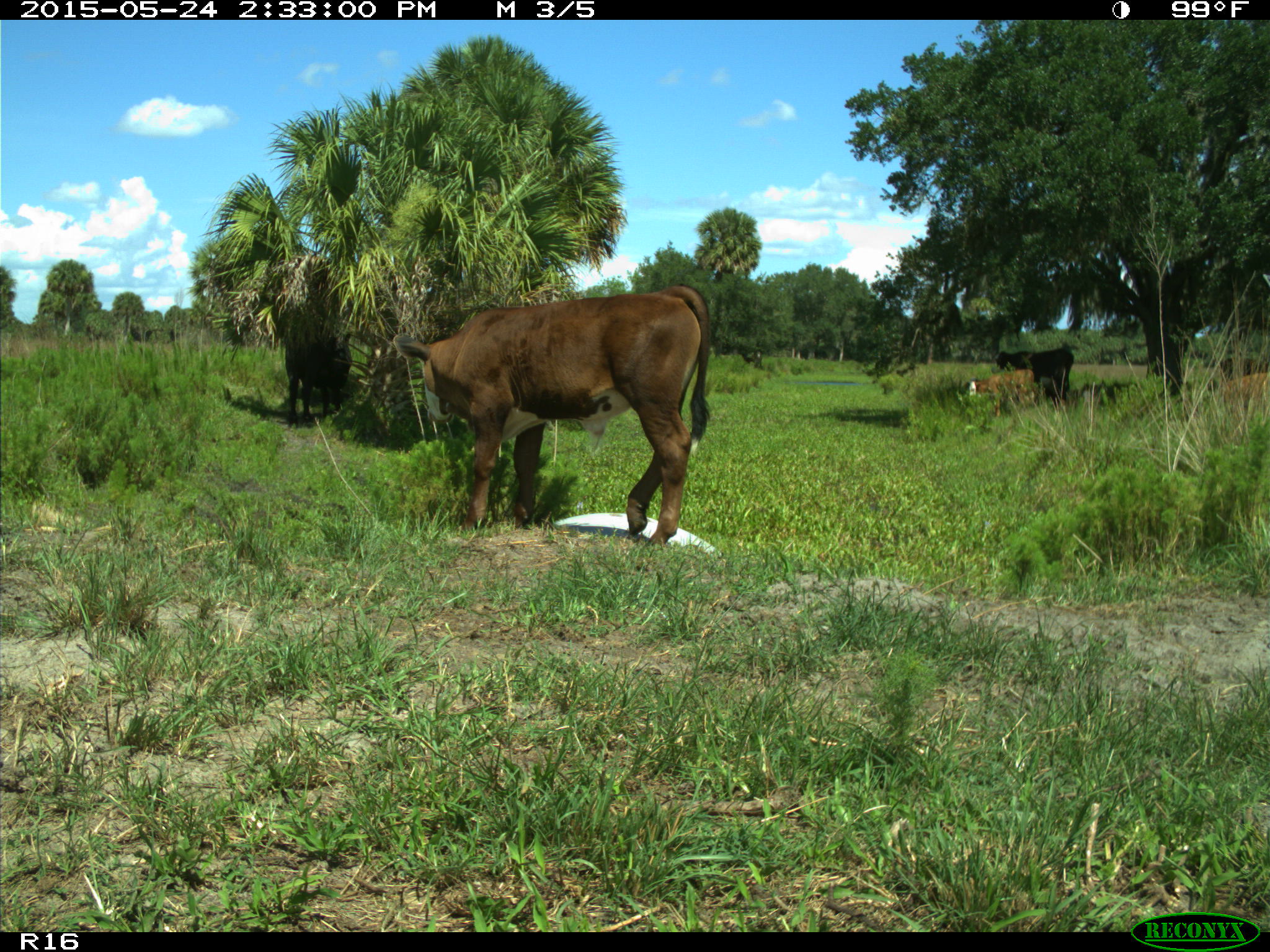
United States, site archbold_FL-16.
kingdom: Animalia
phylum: Chordata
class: Mammalia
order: Artiodactyla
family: Bovidae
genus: Bos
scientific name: Bos taurus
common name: domestic cow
Bos taurus (domestic cow).